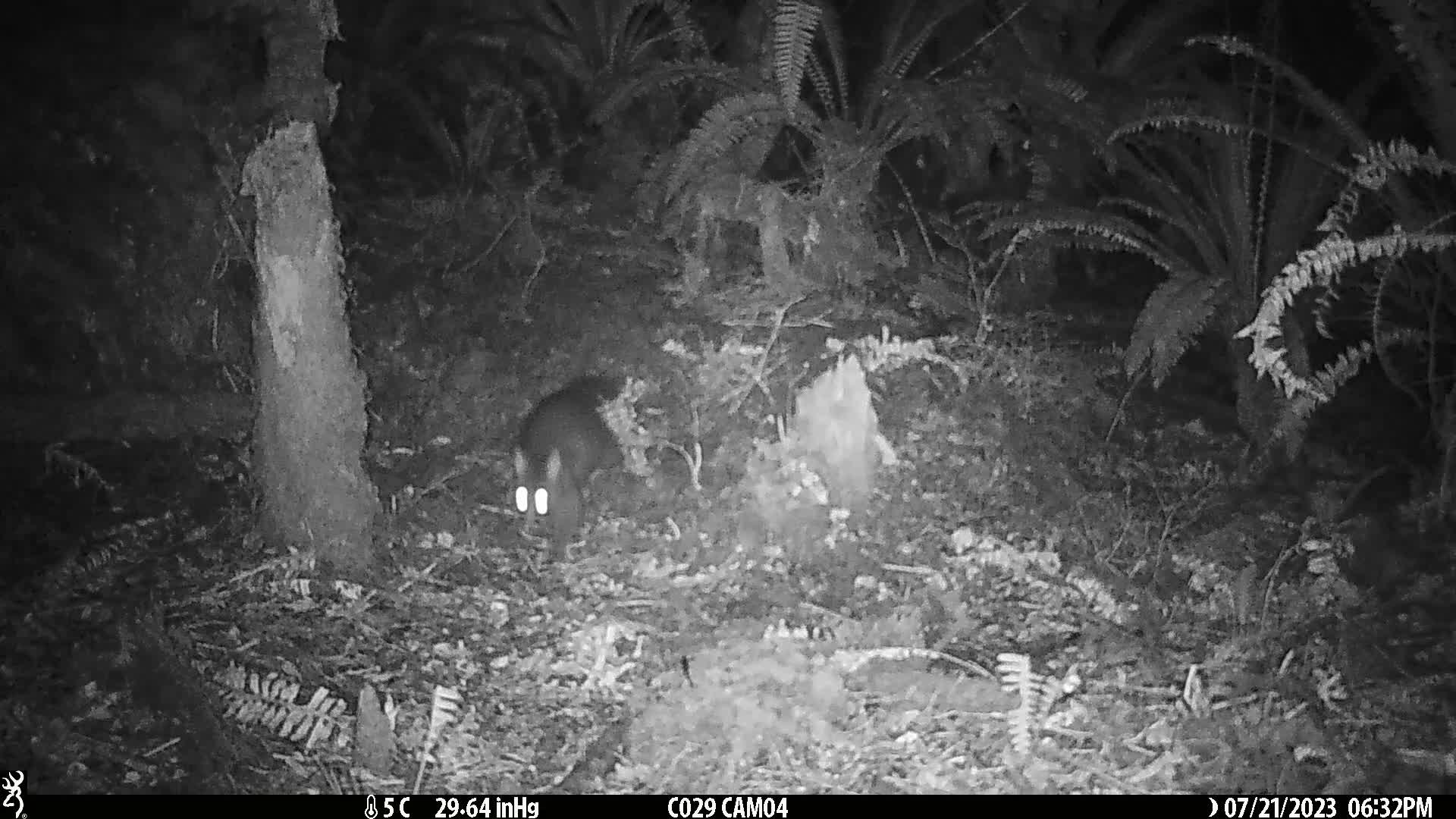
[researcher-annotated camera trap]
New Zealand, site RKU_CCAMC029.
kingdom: Animalia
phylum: Chordata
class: Mammalia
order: Diprotodontia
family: Phalangeridae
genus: Trichosurus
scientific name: Trichosurus vulpecula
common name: common brushtail possum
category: possum